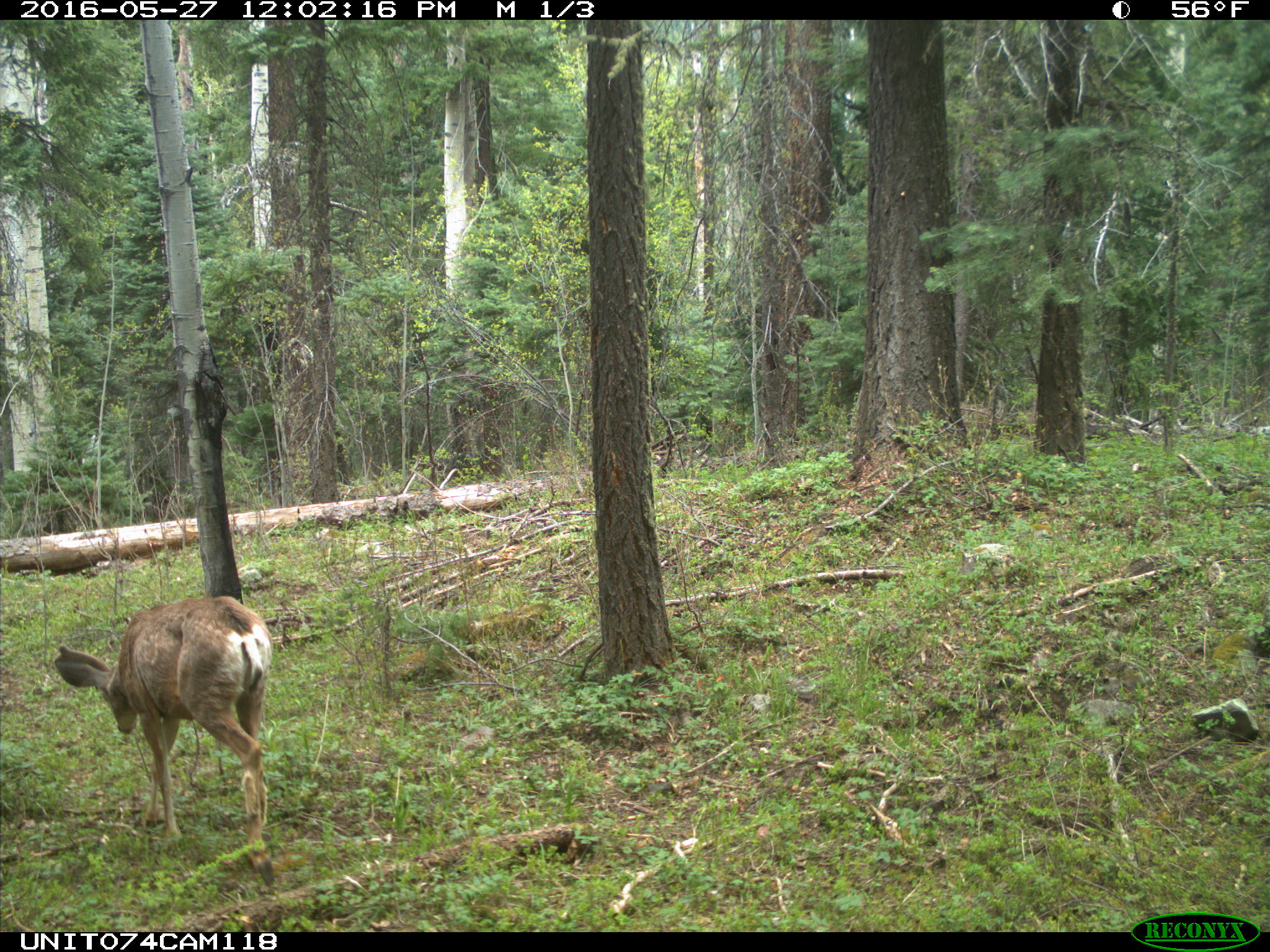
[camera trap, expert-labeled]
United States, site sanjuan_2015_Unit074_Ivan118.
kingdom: Animalia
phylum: Chordata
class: Mammalia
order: Artiodactyla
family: Cervidae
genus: Odocoileus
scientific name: Odocoileus hemionus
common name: mule deer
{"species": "Odocoileus hemionus (mule deer)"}